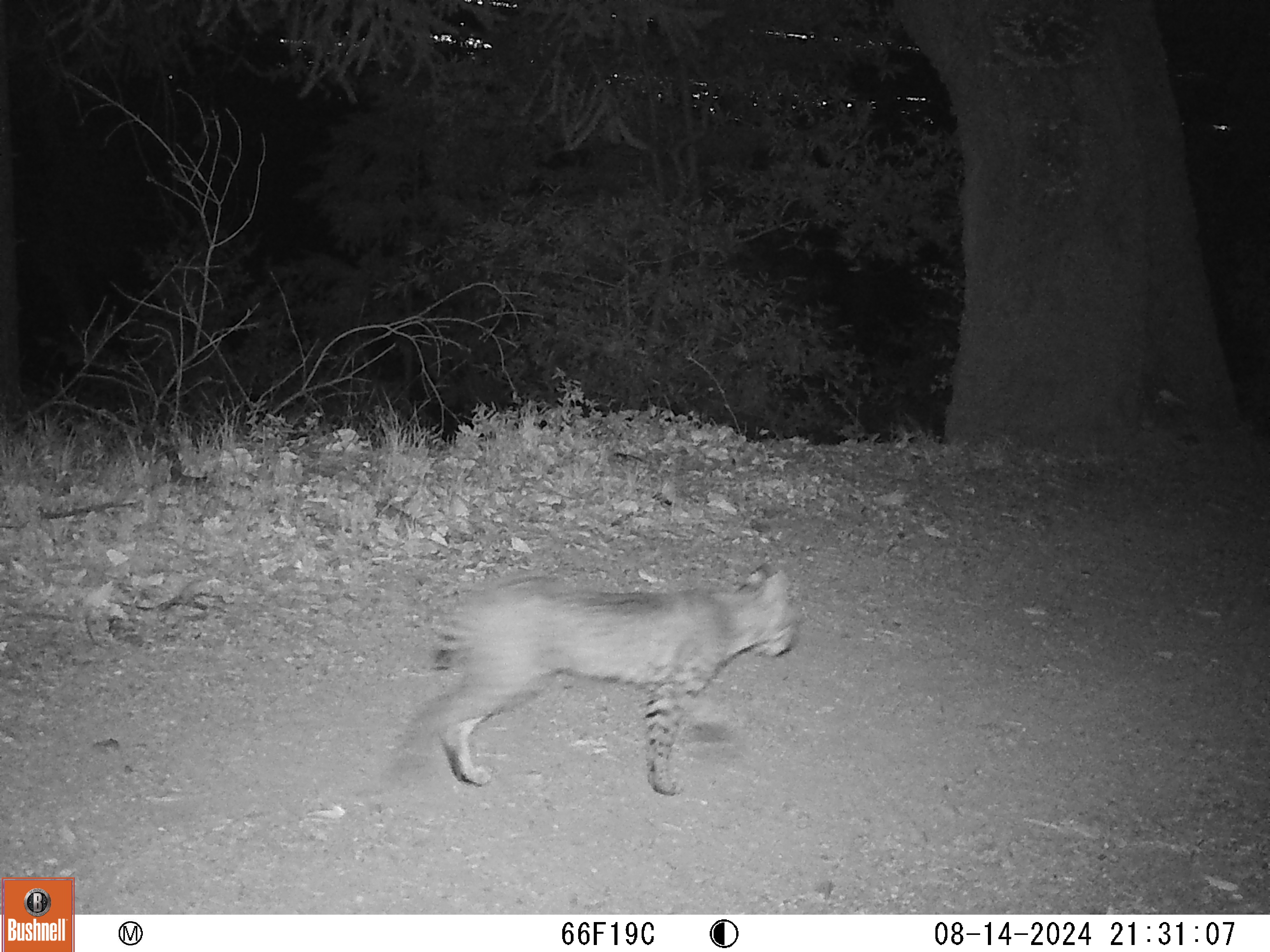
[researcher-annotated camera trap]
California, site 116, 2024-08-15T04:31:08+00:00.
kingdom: Animalia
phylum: Chordata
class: Mammalia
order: Carnivora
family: Felidae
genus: Lynx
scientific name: Lynx rufus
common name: bobcat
Bobcat (Lynx rufus).